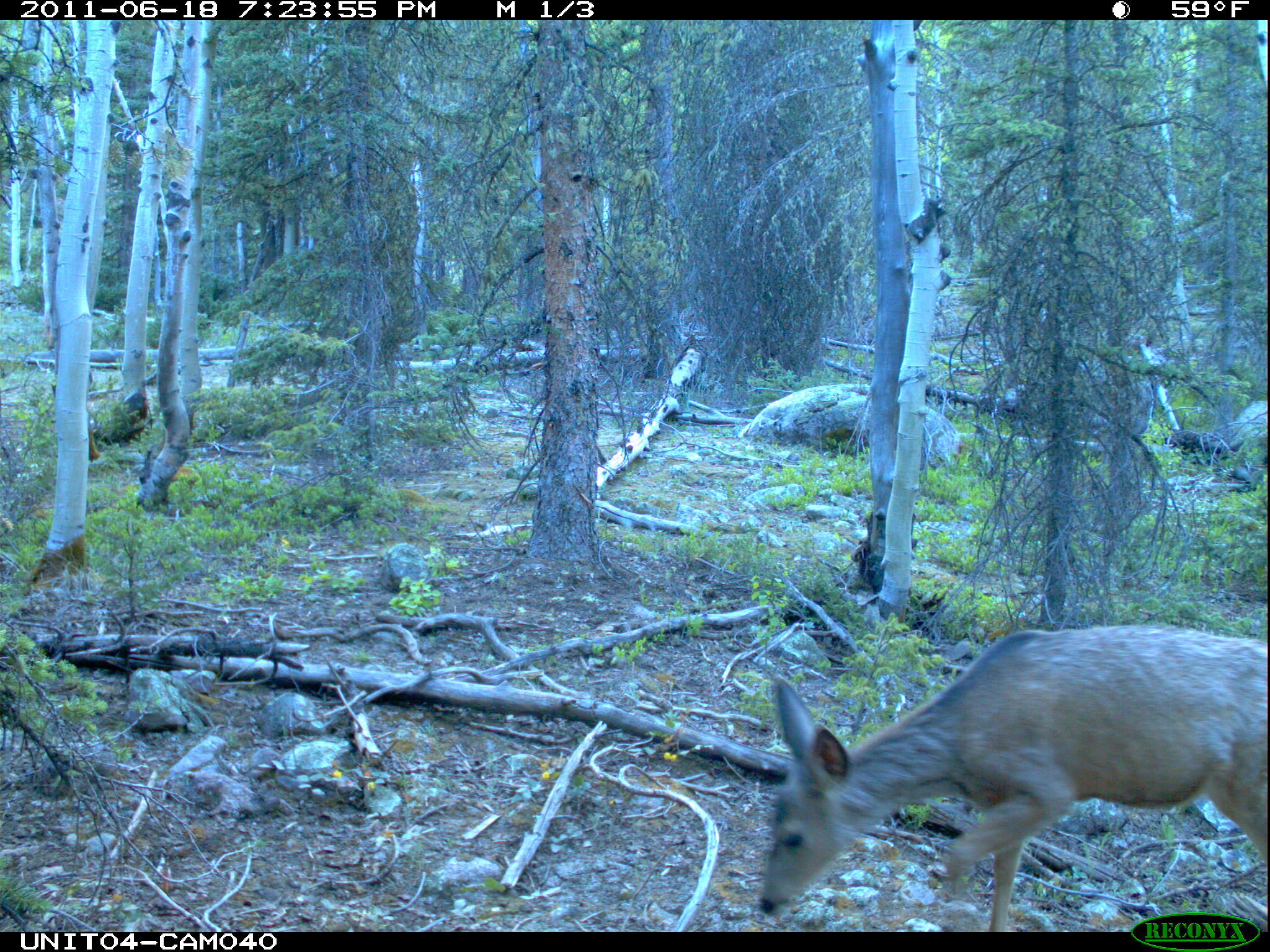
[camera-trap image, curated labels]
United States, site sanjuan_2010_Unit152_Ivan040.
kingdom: Animalia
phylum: Chordata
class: Mammalia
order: Artiodactyla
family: Cervidae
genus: Odocoileus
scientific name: Odocoileus hemionus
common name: mule deer